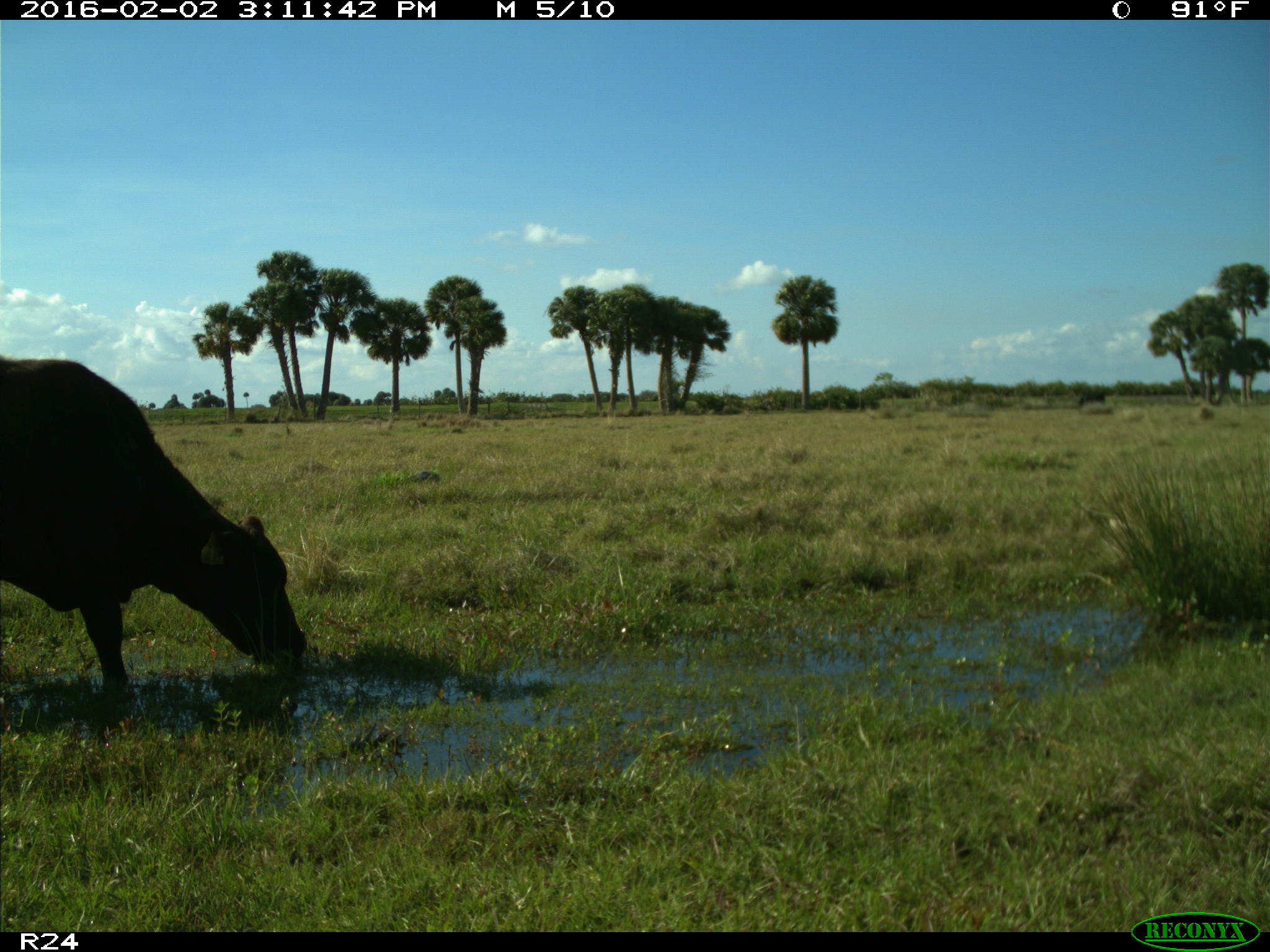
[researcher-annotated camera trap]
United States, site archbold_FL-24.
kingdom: Animalia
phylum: Chordata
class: Mammalia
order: Artiodactyla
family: Bovidae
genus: Bos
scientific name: Bos taurus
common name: domestic cow